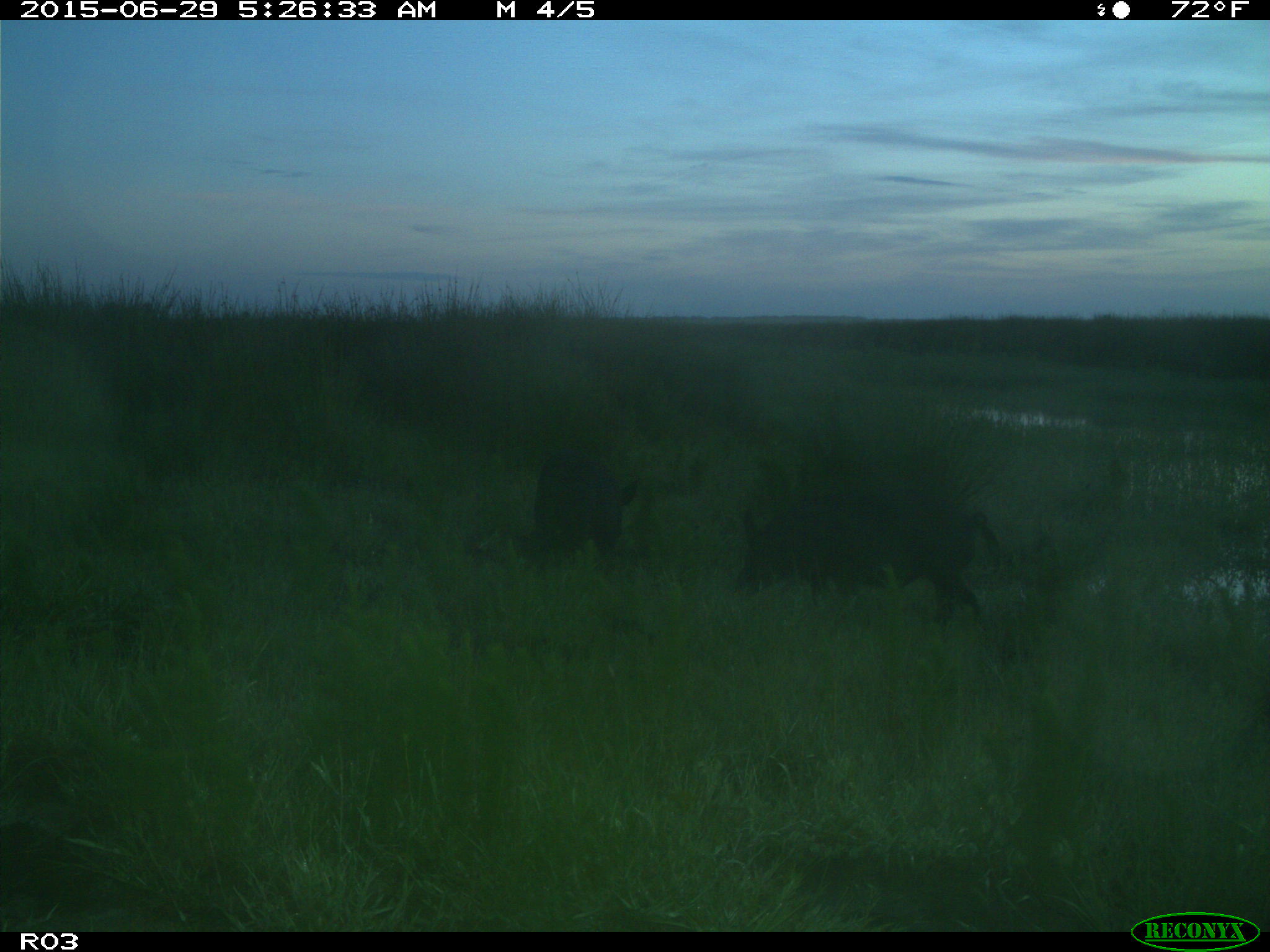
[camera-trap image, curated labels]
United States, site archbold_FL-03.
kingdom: Animalia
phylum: Chordata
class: Mammalia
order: Artiodactyla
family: Suidae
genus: Sus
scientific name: Sus scrofa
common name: wild boar